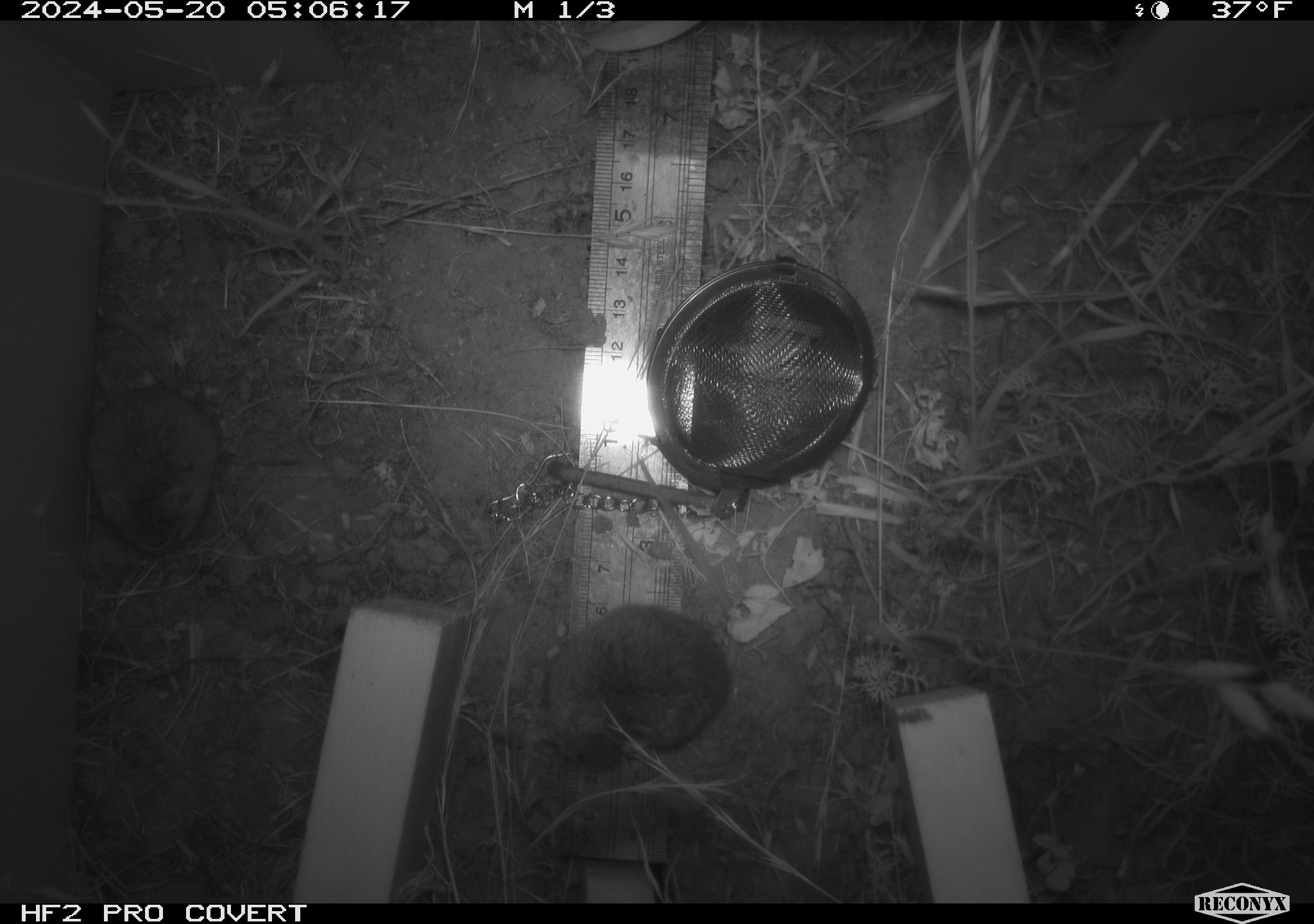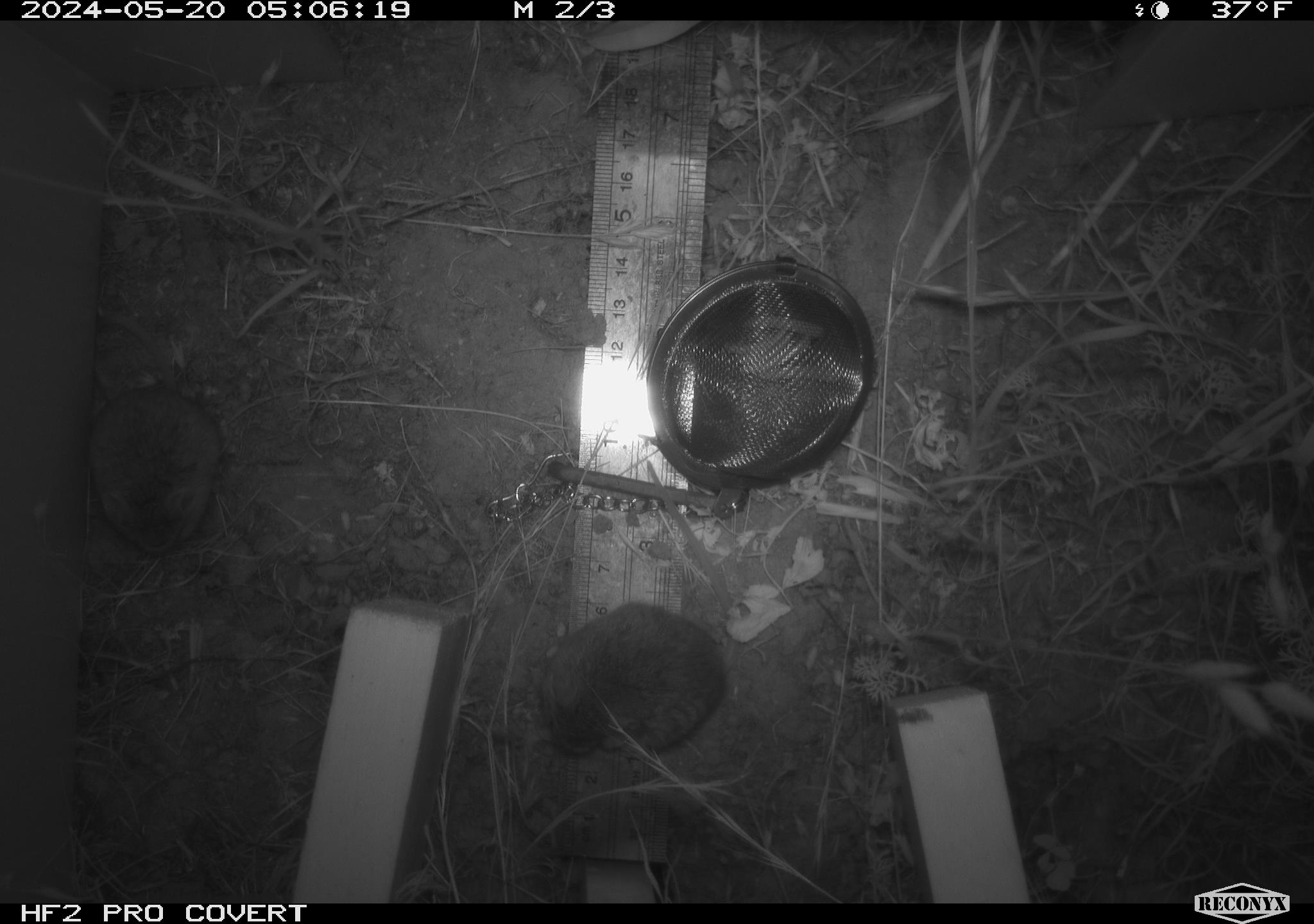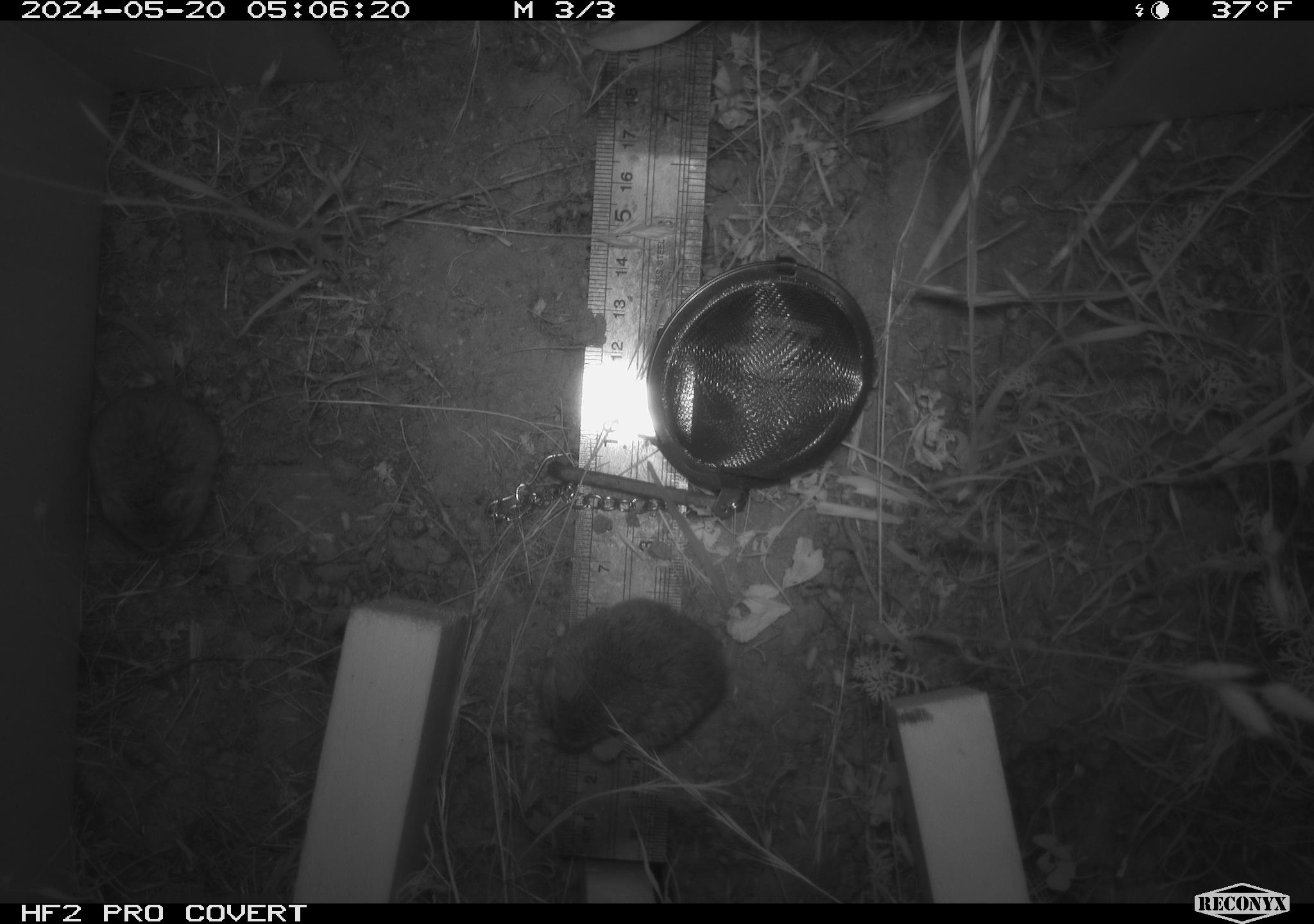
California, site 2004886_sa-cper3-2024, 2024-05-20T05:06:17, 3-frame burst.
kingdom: Animalia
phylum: Chordata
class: Mammalia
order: Rodentia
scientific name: Rodentia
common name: rodent